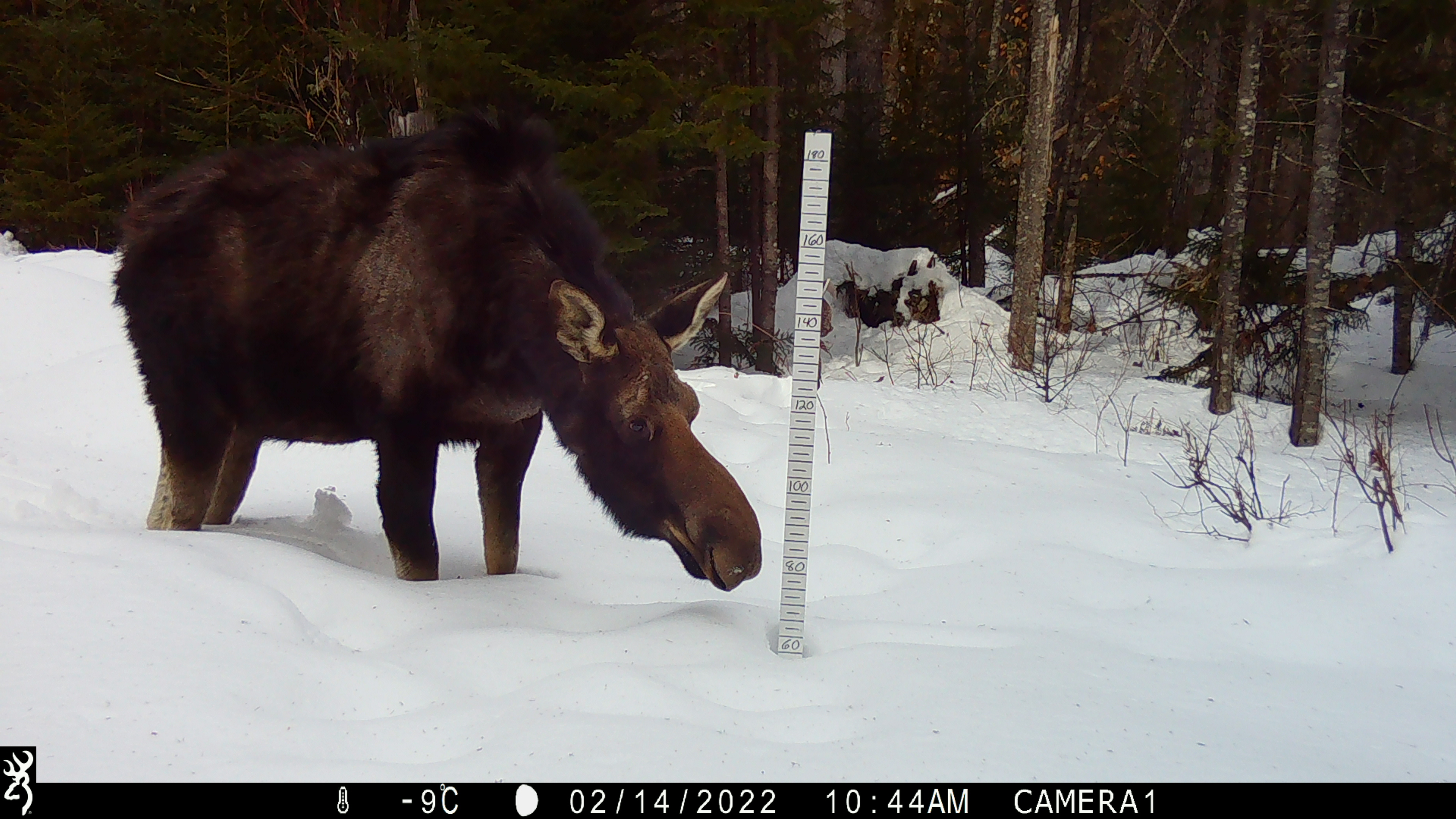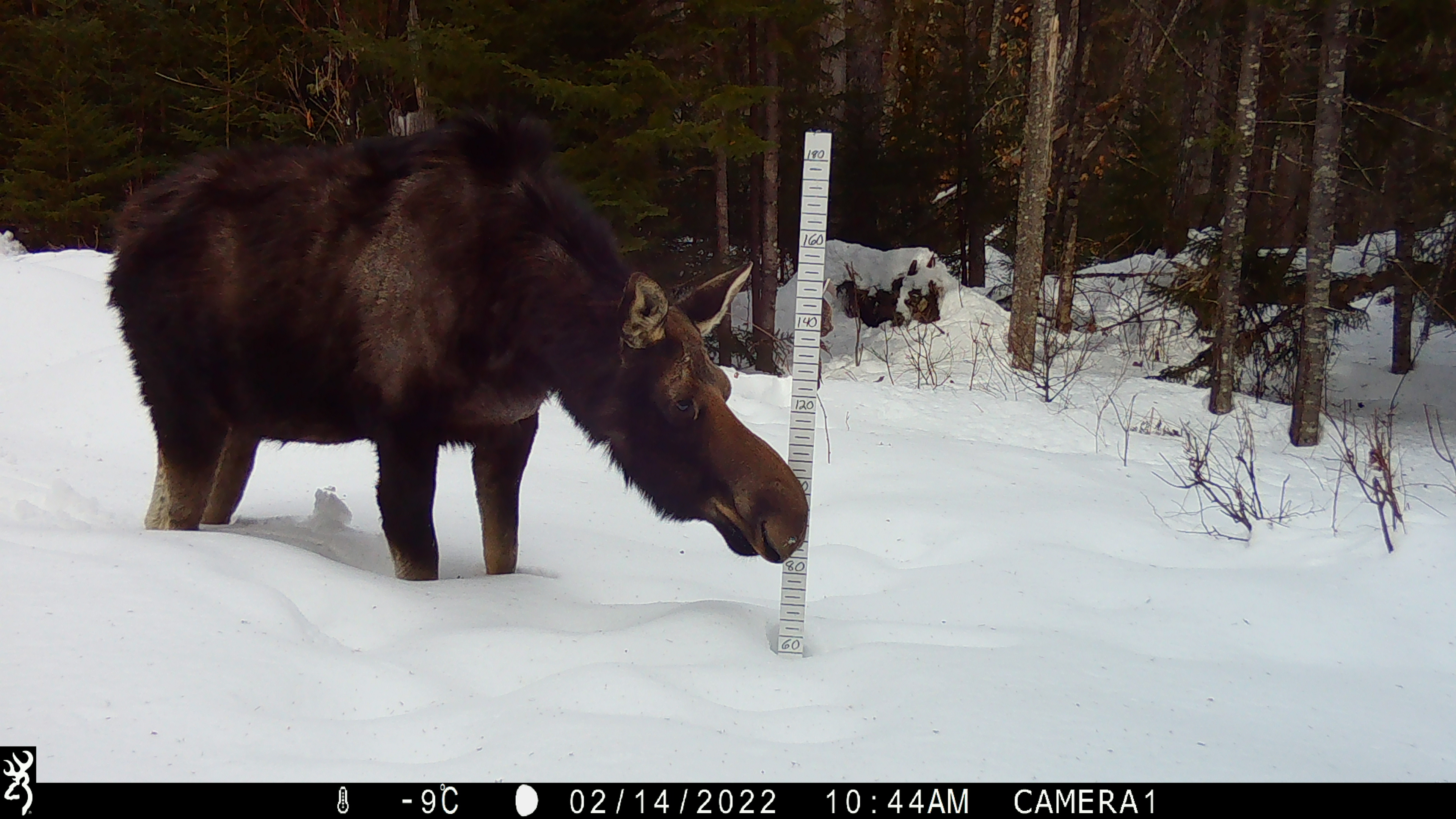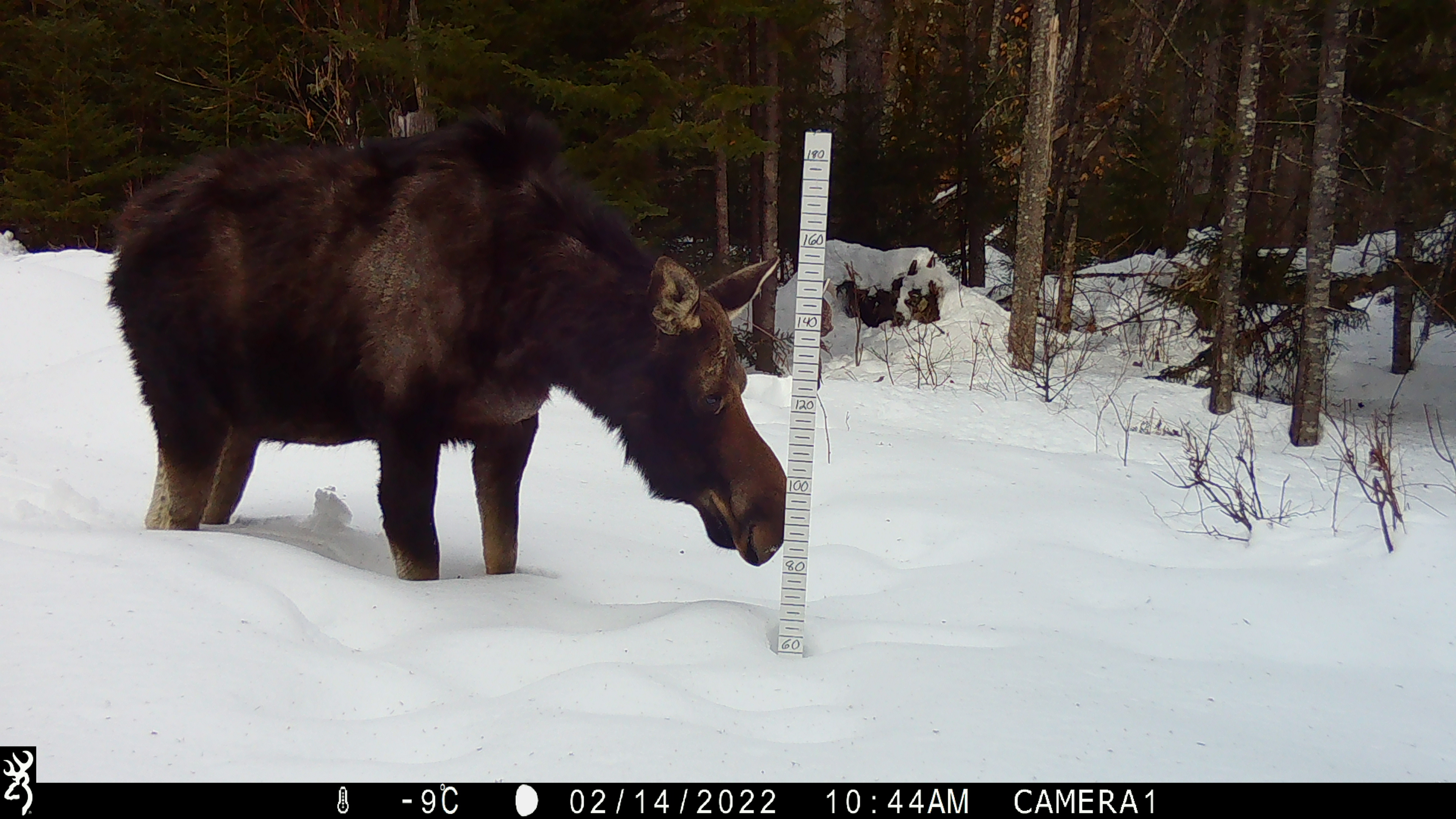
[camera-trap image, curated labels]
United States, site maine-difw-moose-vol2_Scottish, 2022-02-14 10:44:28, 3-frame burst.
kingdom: Animalia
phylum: Chordata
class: Mammalia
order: Artiodactyla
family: Cervidae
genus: Alces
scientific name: Alces alces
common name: moose